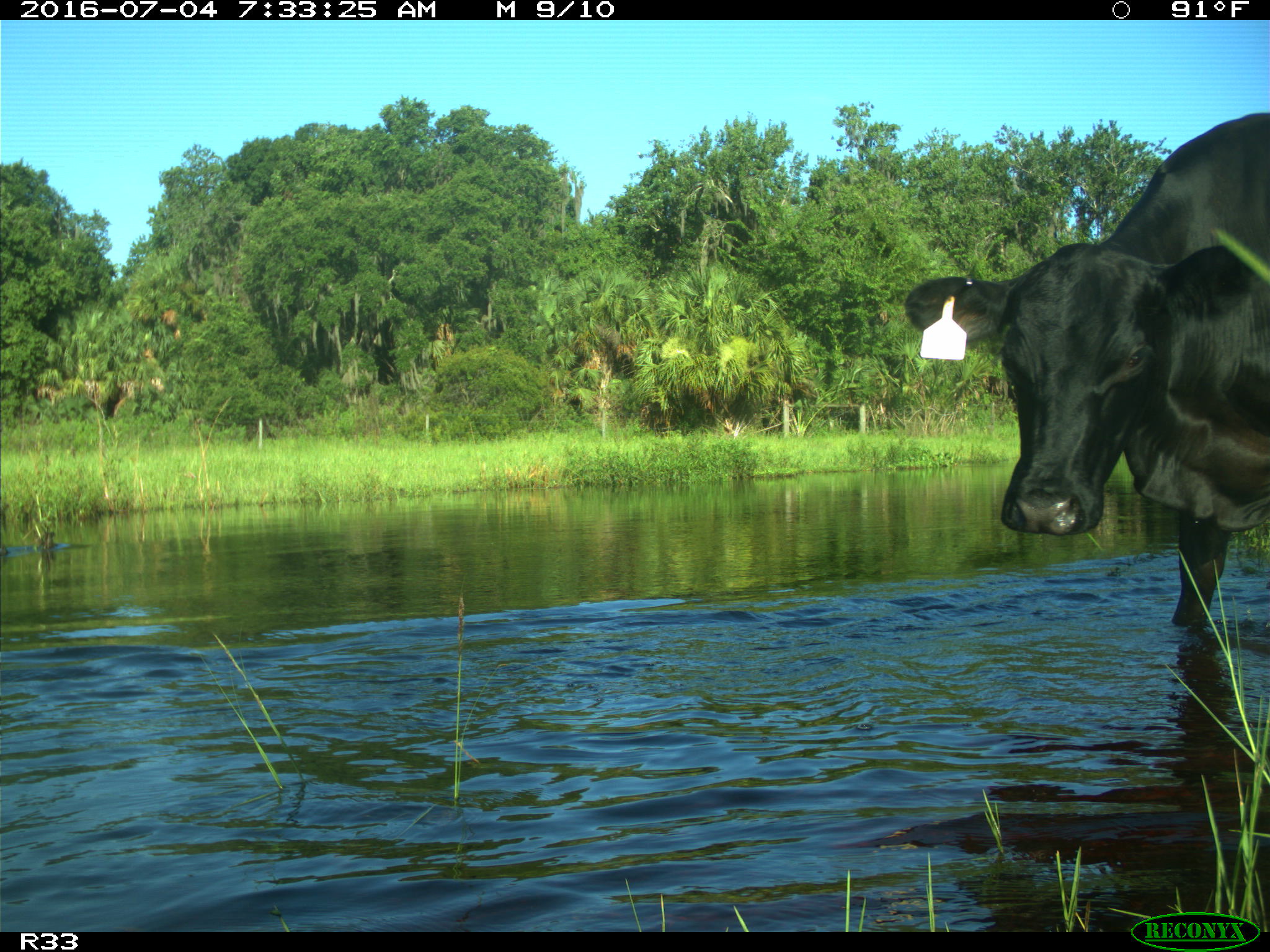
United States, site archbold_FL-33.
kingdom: Animalia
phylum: Chordata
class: Mammalia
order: Artiodactyla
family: Bovidae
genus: Bos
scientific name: Bos taurus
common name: domestic cow